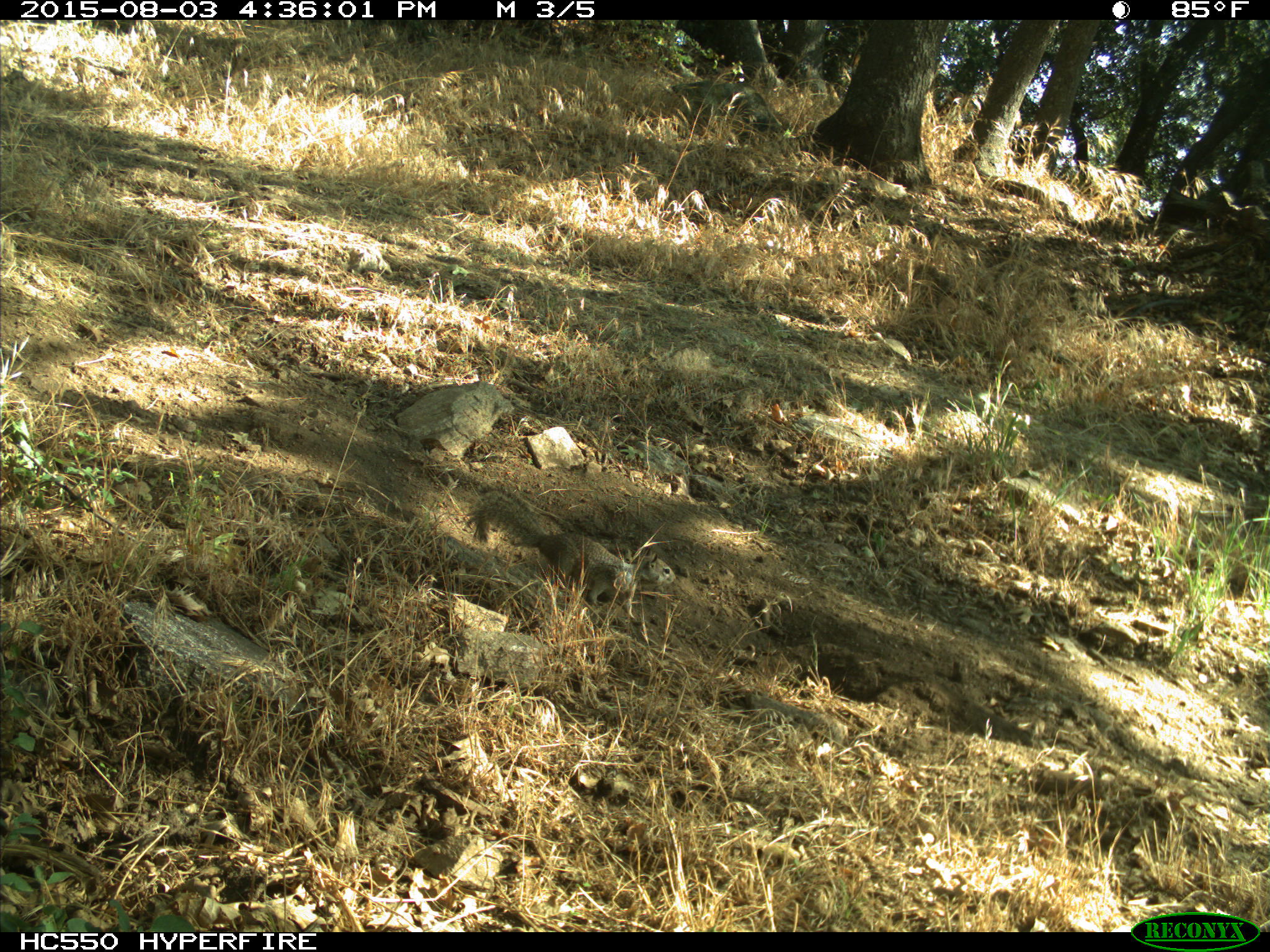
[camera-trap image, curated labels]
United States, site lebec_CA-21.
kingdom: Animalia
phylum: Chordata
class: Mammalia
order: Rodentia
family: Sciuridae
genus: Otospermophilus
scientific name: Otospermophilus beecheyi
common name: california ground squirrel